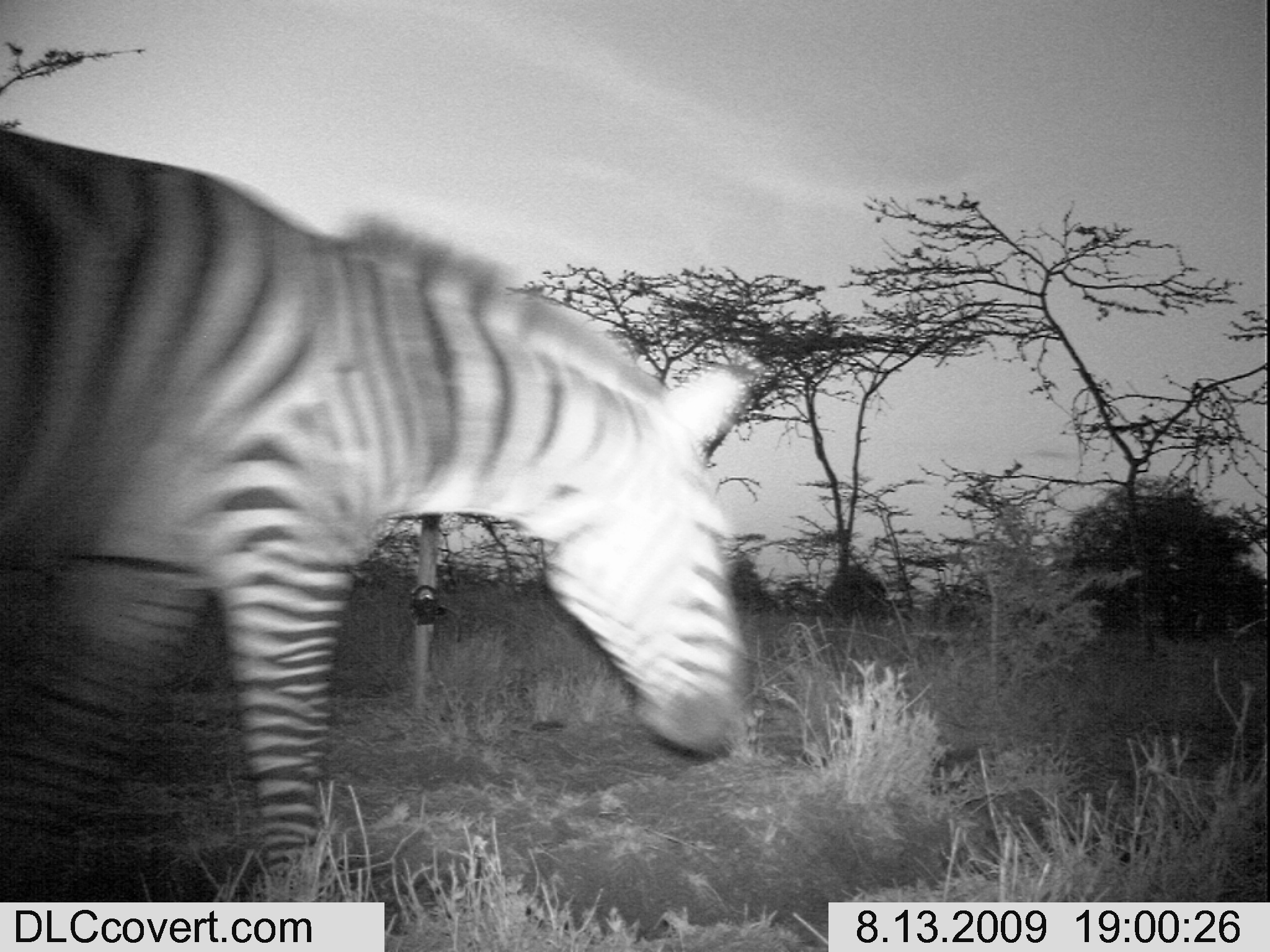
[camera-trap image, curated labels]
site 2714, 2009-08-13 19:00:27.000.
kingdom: Animalia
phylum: Chordata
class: Mammalia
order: Perissodactyla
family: Equidae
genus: Equus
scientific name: Equus quagga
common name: plains zebra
Equus quagga (plains zebra), count 1.